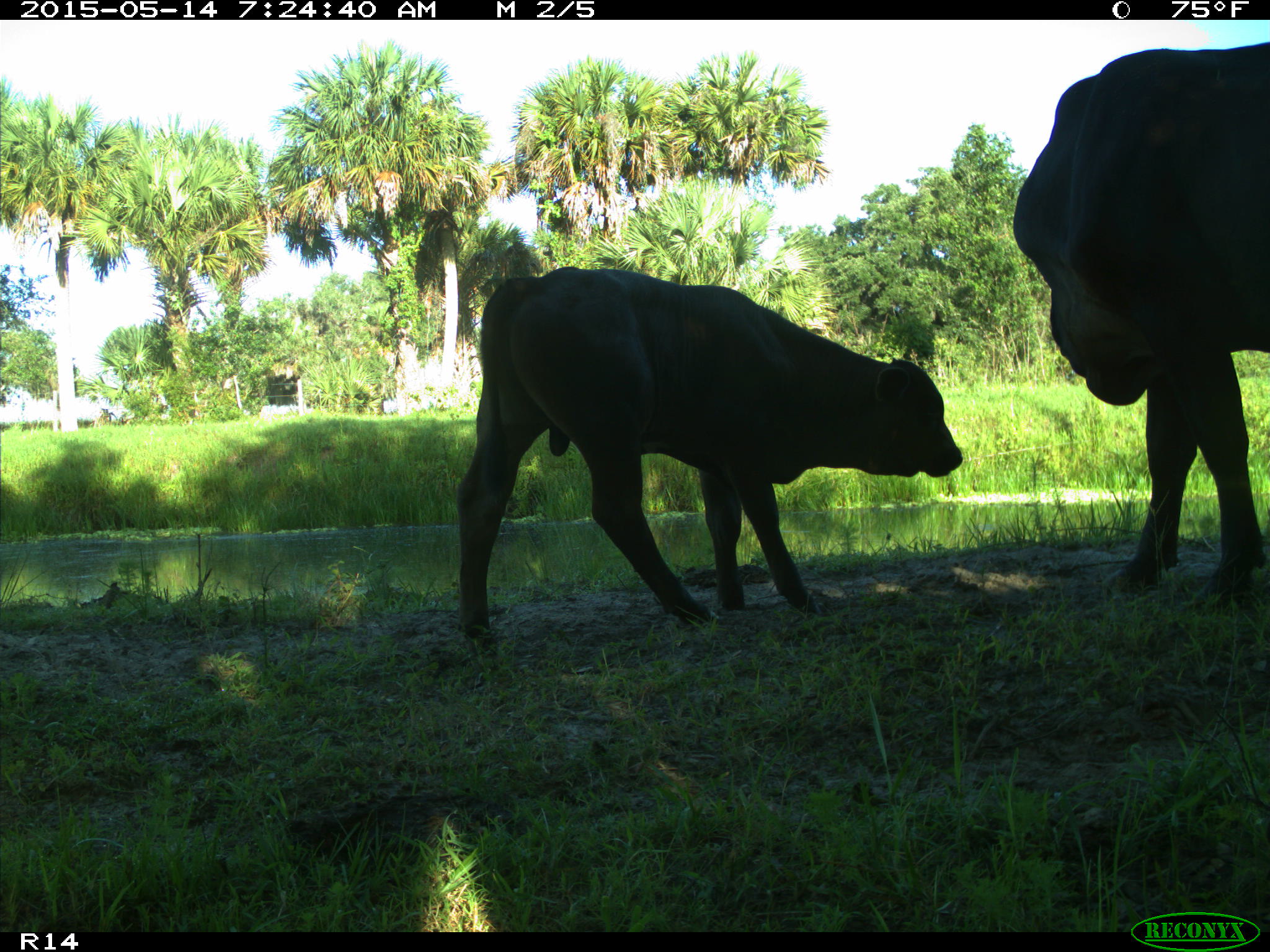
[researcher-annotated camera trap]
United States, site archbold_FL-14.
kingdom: Animalia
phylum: Chordata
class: Mammalia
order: Artiodactyla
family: Bovidae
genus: Bos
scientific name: Bos taurus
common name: domestic cow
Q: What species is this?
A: Bos taurus (domestic cow).